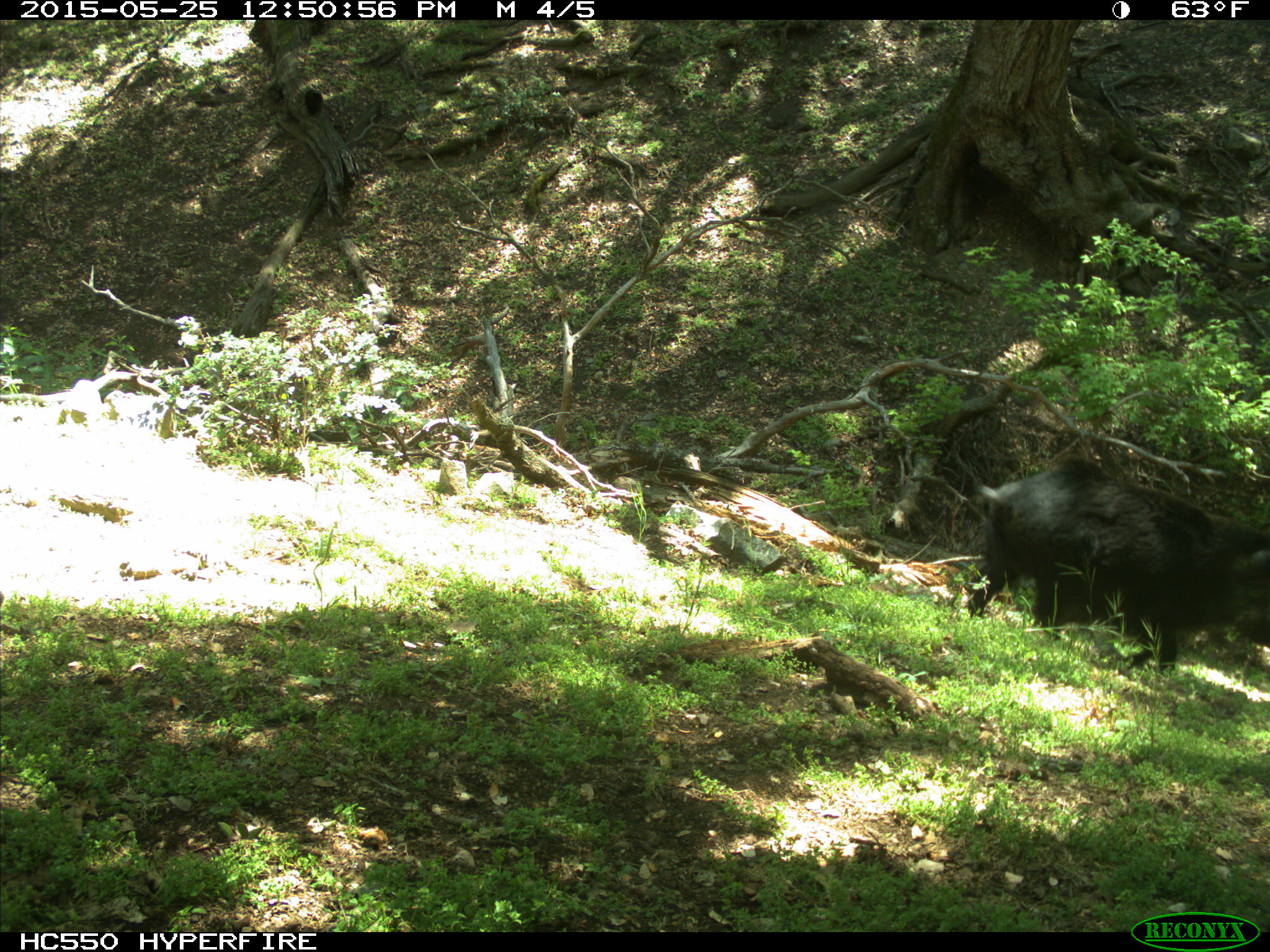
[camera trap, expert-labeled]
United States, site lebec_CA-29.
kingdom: Animalia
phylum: Chordata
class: Mammalia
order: Artiodactyla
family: Suidae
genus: Sus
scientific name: Sus scrofa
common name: wild boar